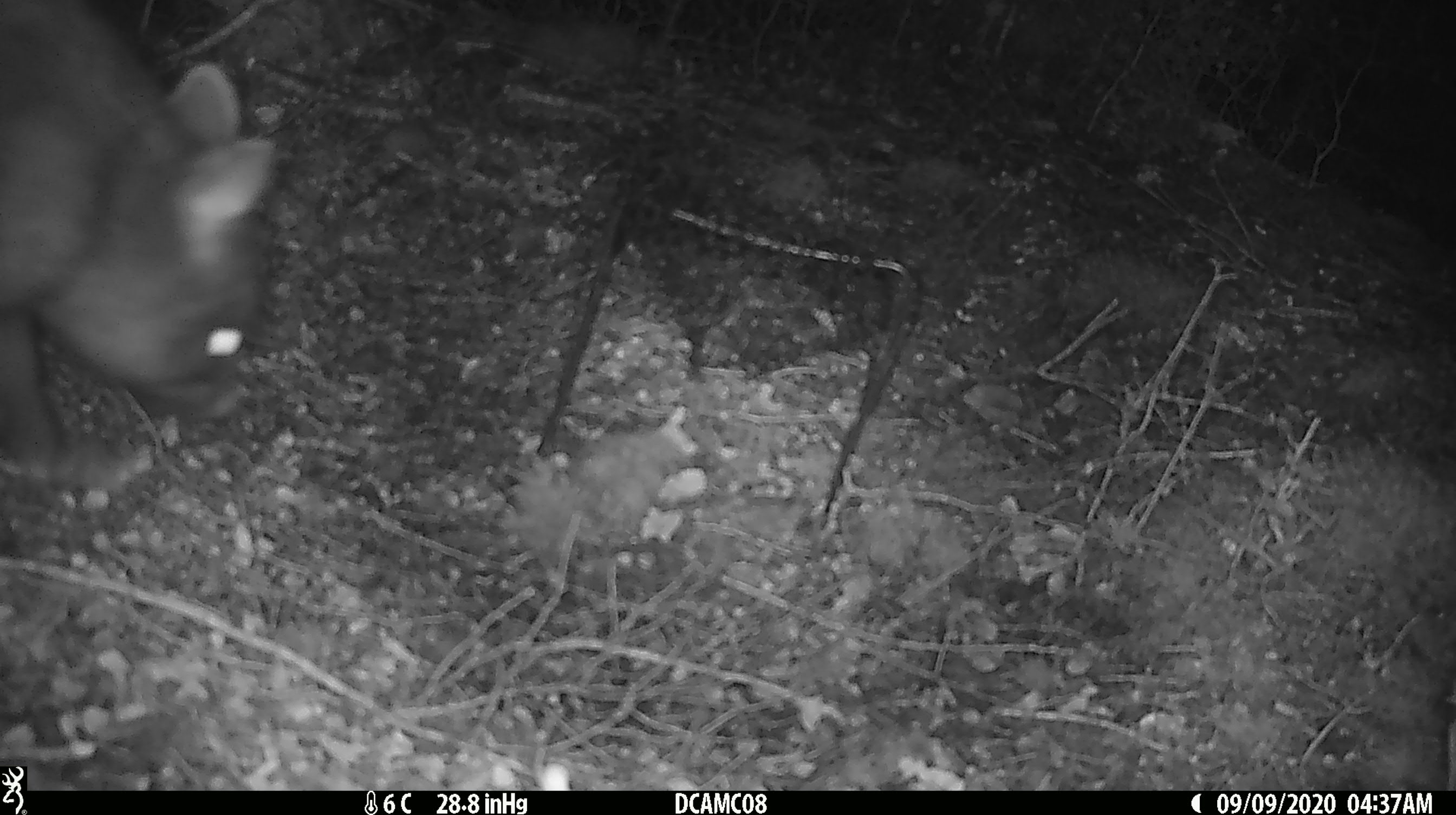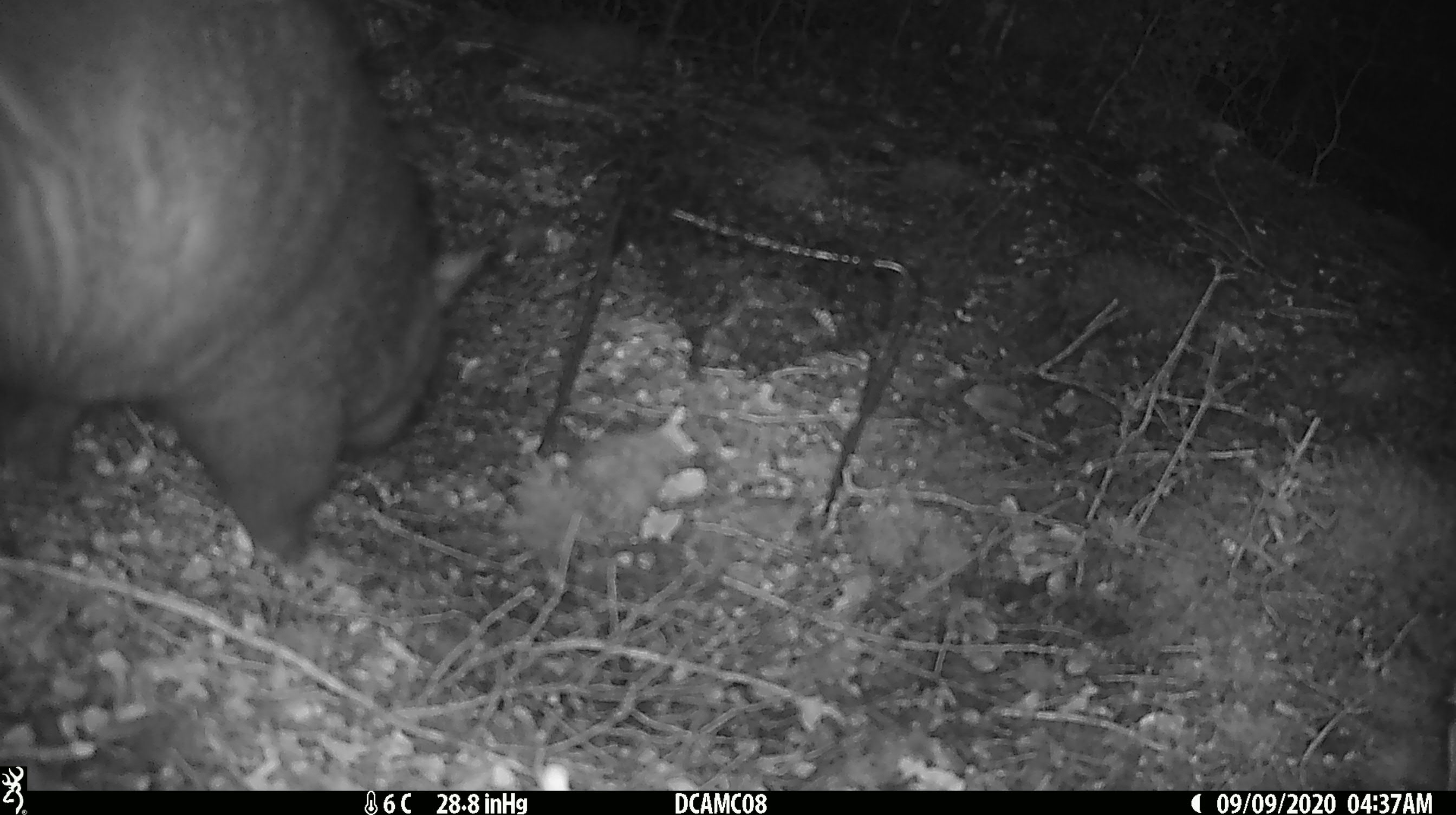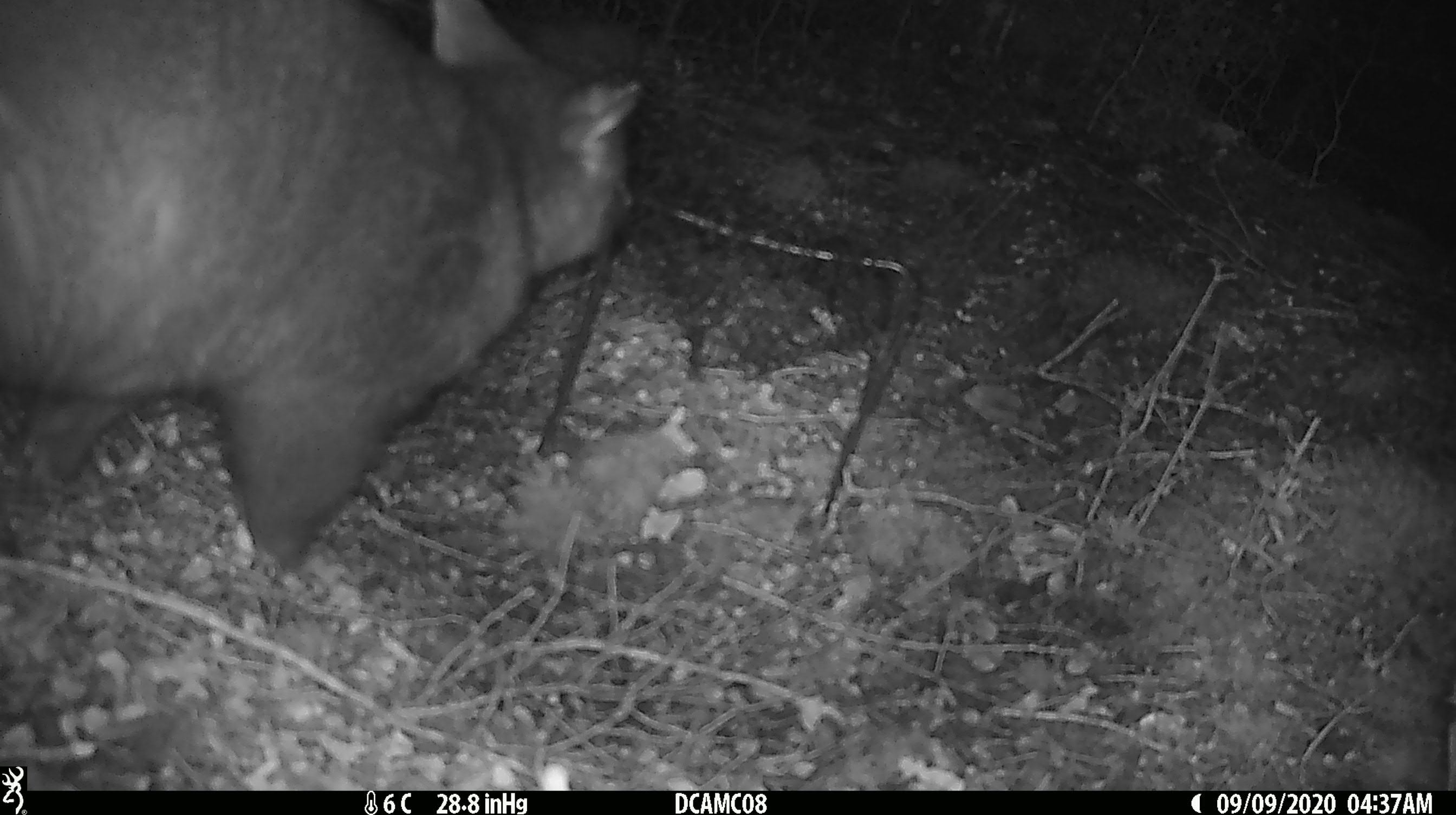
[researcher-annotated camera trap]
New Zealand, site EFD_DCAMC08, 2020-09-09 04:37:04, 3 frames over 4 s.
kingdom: Animalia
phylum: Chordata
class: Mammalia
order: Diprotodontia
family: Phalangeridae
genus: Trichosurus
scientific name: Trichosurus vulpecula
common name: common brushtail possum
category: possum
Possum (common brushtail possum) (Trichosurus vulpecula).